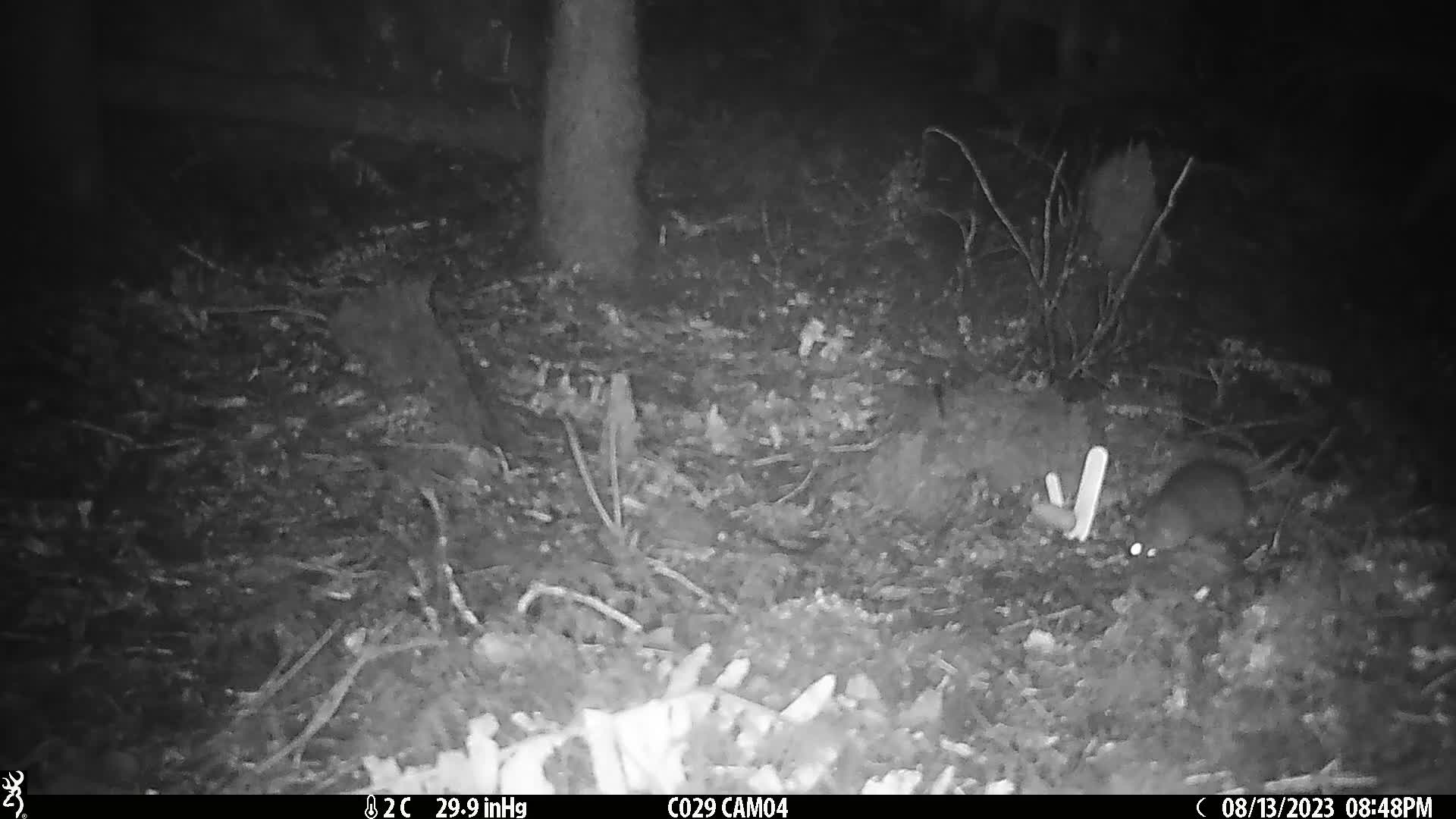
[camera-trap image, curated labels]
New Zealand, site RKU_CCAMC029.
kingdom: Animalia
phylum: Chordata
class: Mammalia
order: Rodentia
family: Muridae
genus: Rattus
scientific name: Rattus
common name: rat